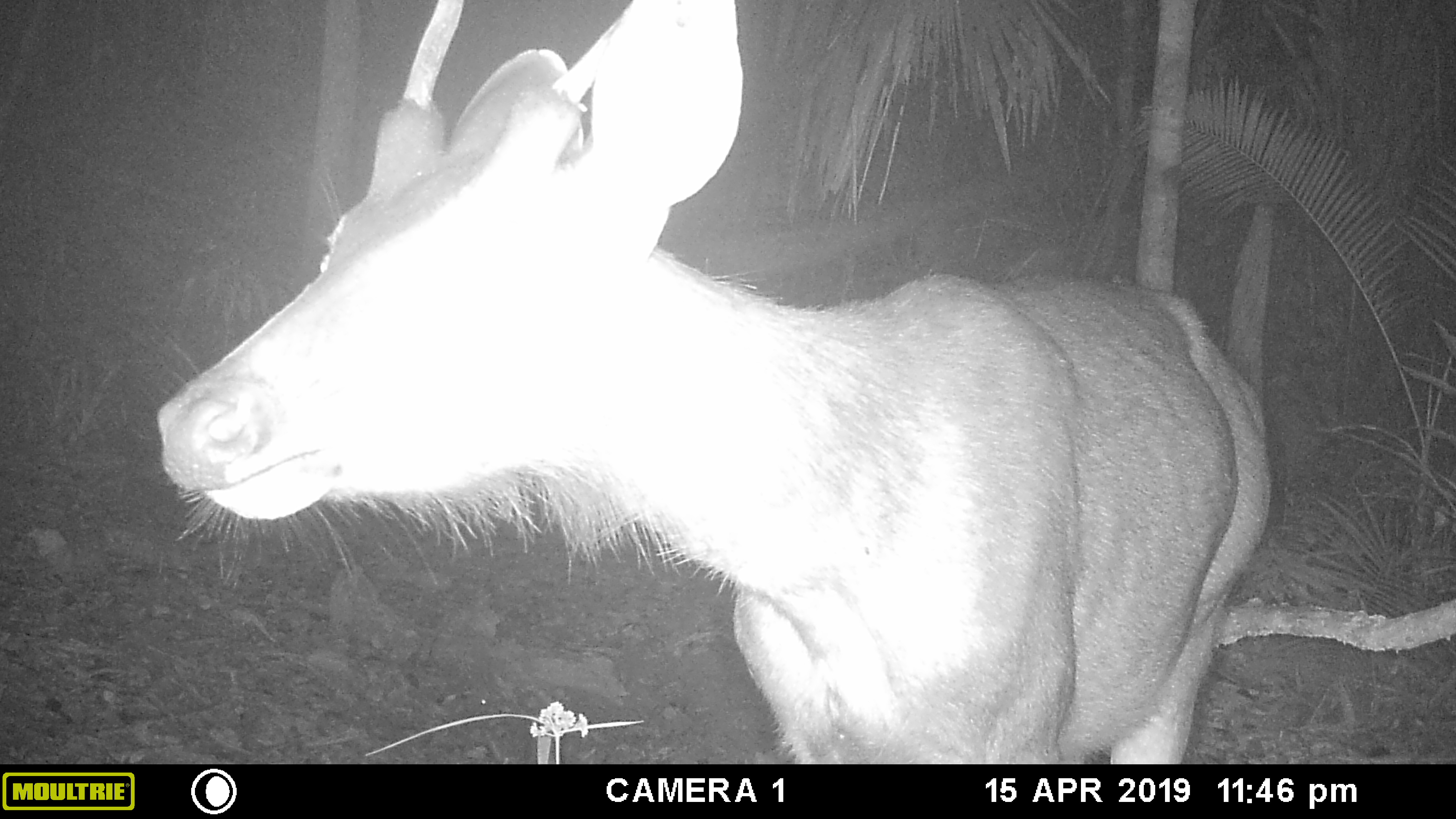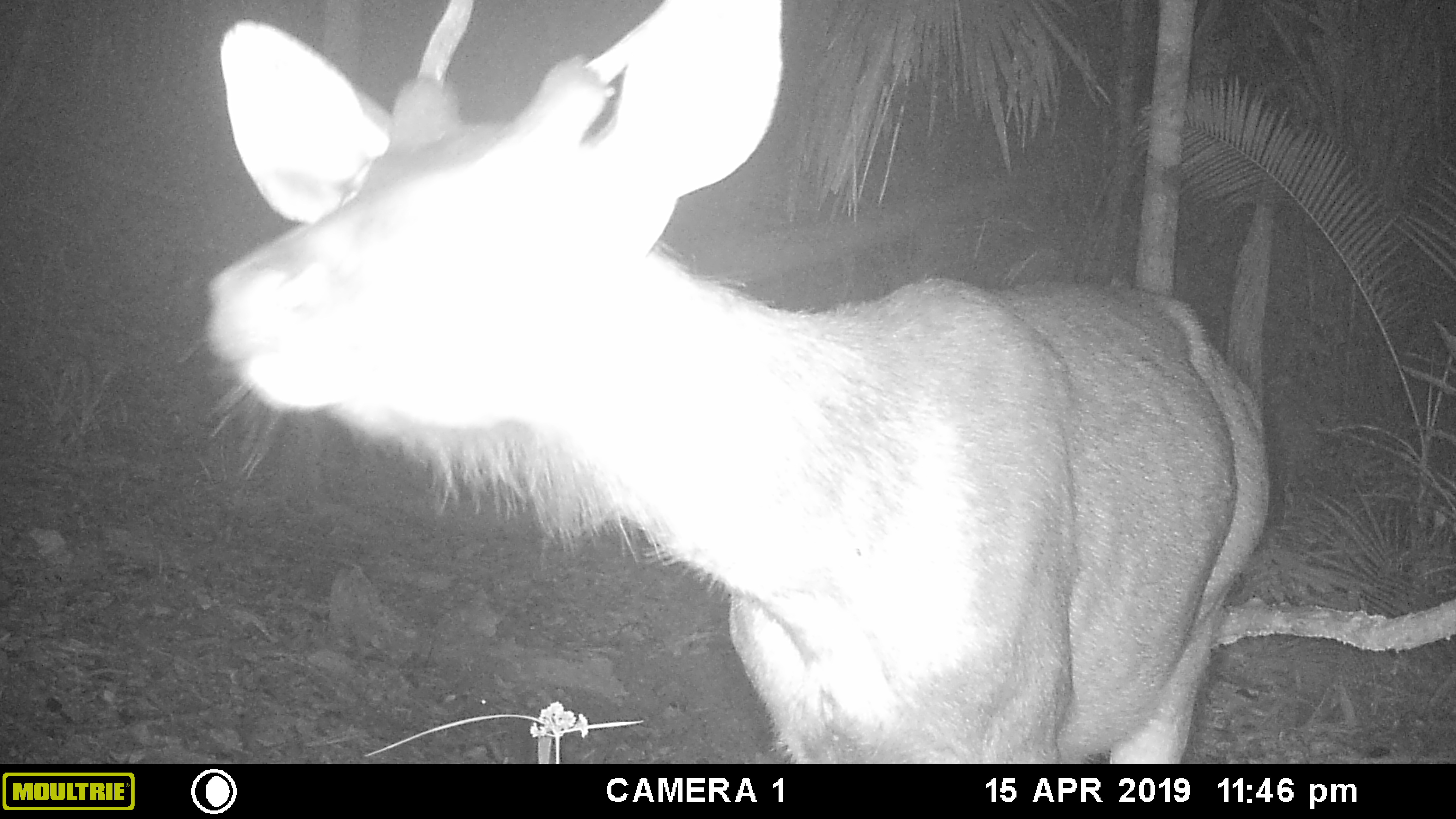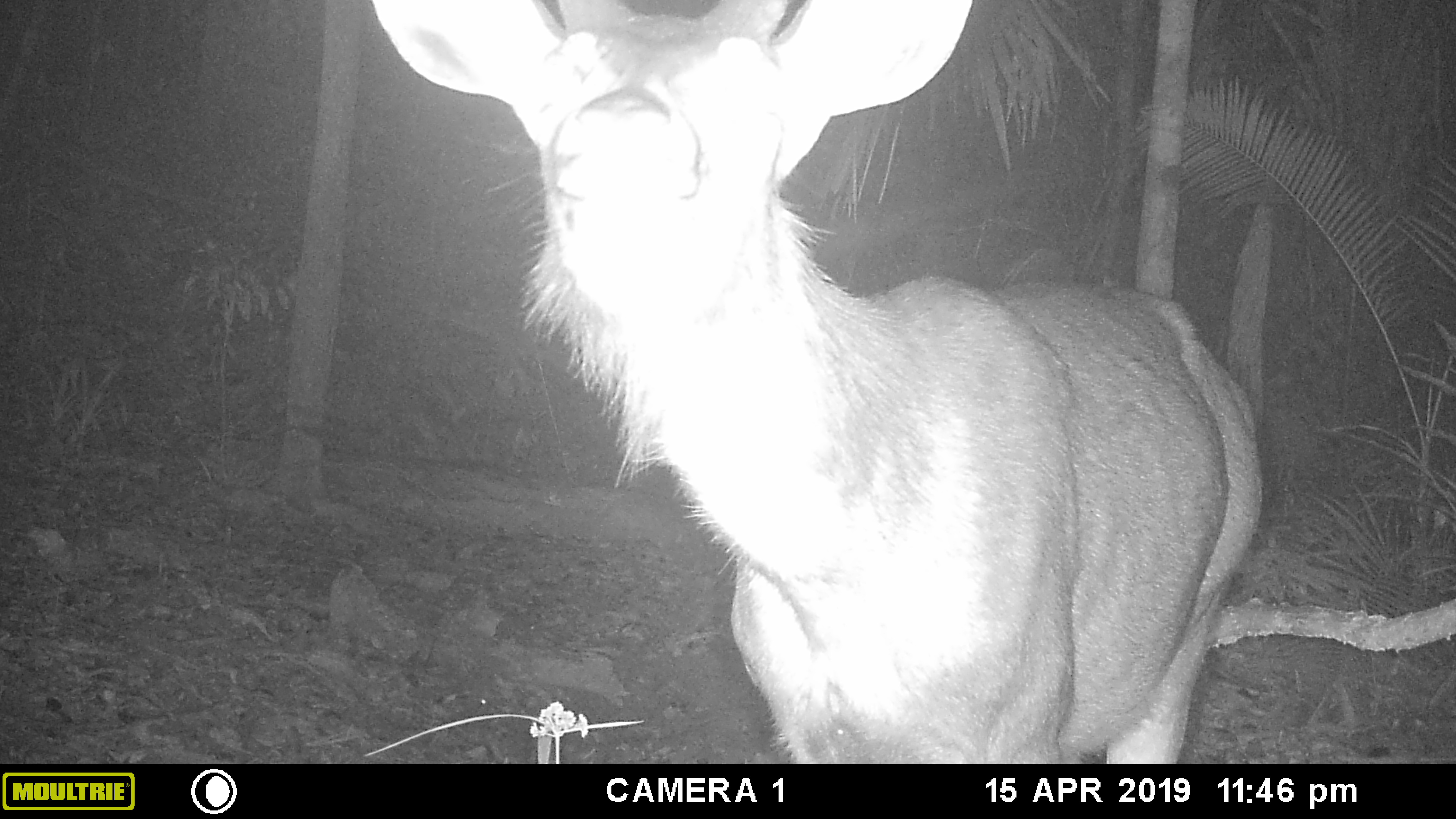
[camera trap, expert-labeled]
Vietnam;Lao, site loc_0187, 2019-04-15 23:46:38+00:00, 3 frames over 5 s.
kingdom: Animalia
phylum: Chordata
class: Mammalia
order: Artiodactyla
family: Cervidae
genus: Rusa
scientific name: Rusa unicolor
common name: sambar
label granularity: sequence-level